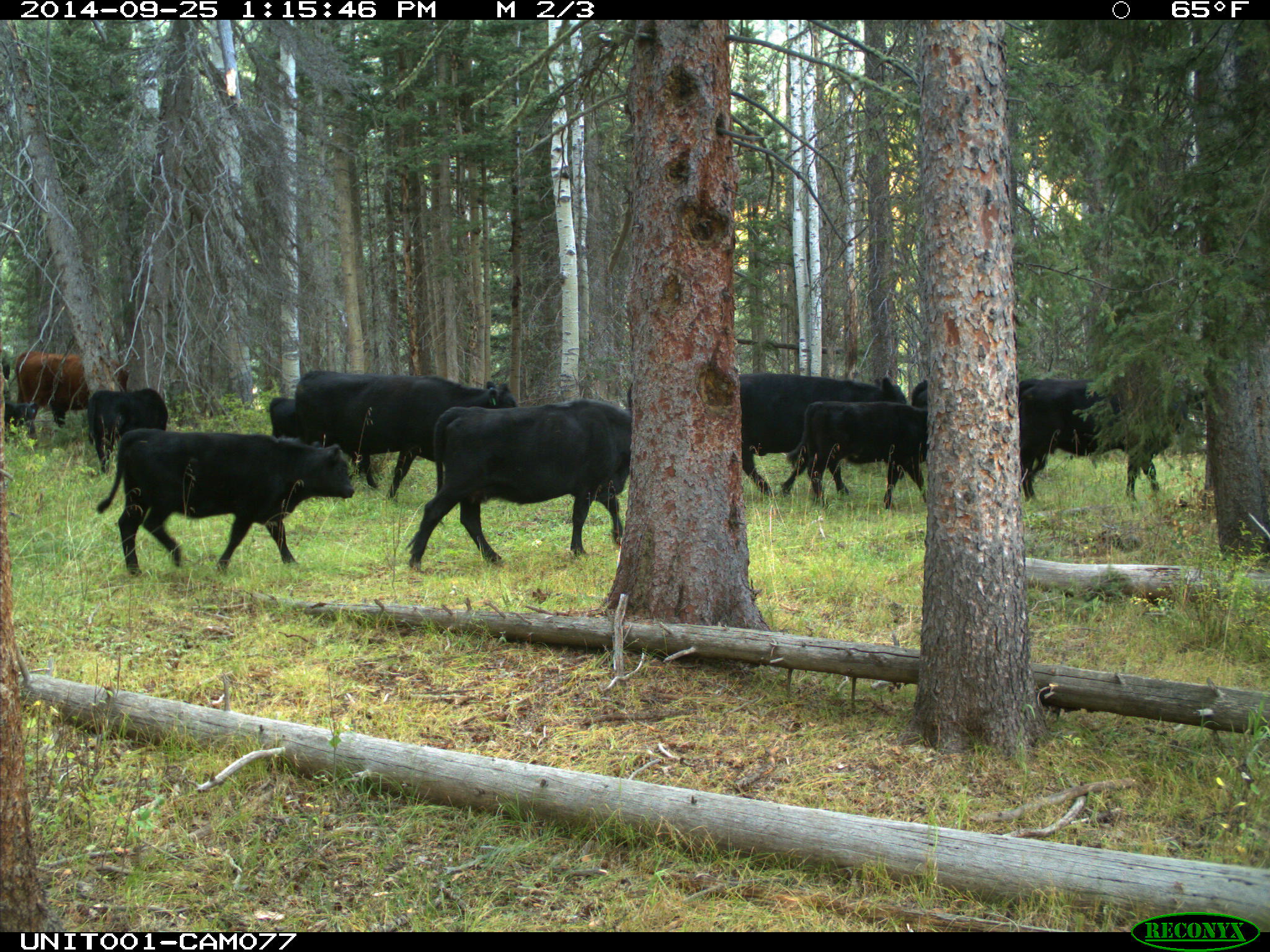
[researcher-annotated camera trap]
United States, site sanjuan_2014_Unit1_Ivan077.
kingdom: Animalia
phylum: Chordata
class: Mammalia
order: Artiodactyla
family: Bovidae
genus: Bos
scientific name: Bos taurus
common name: domestic cow